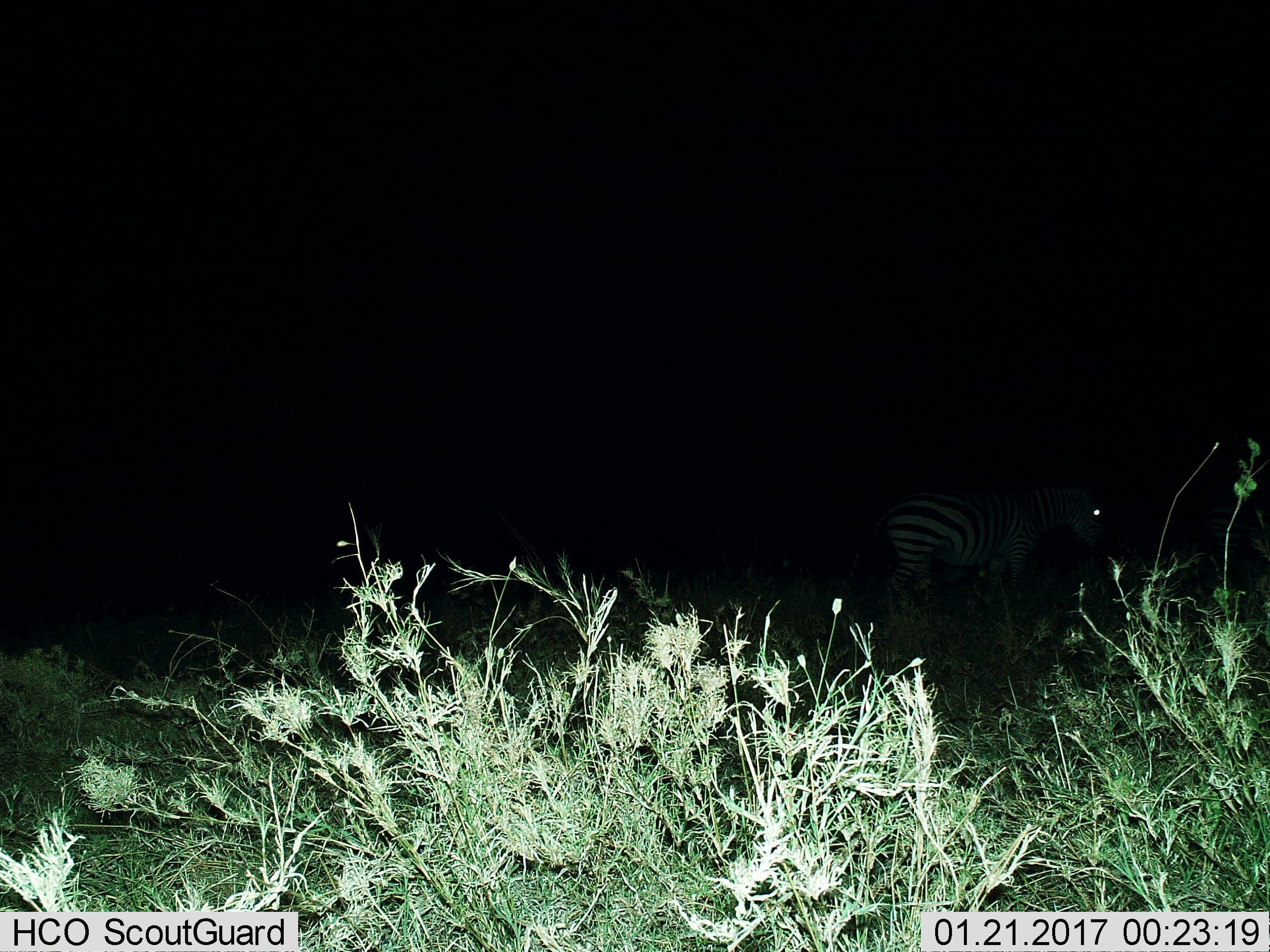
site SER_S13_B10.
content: unidentified animal